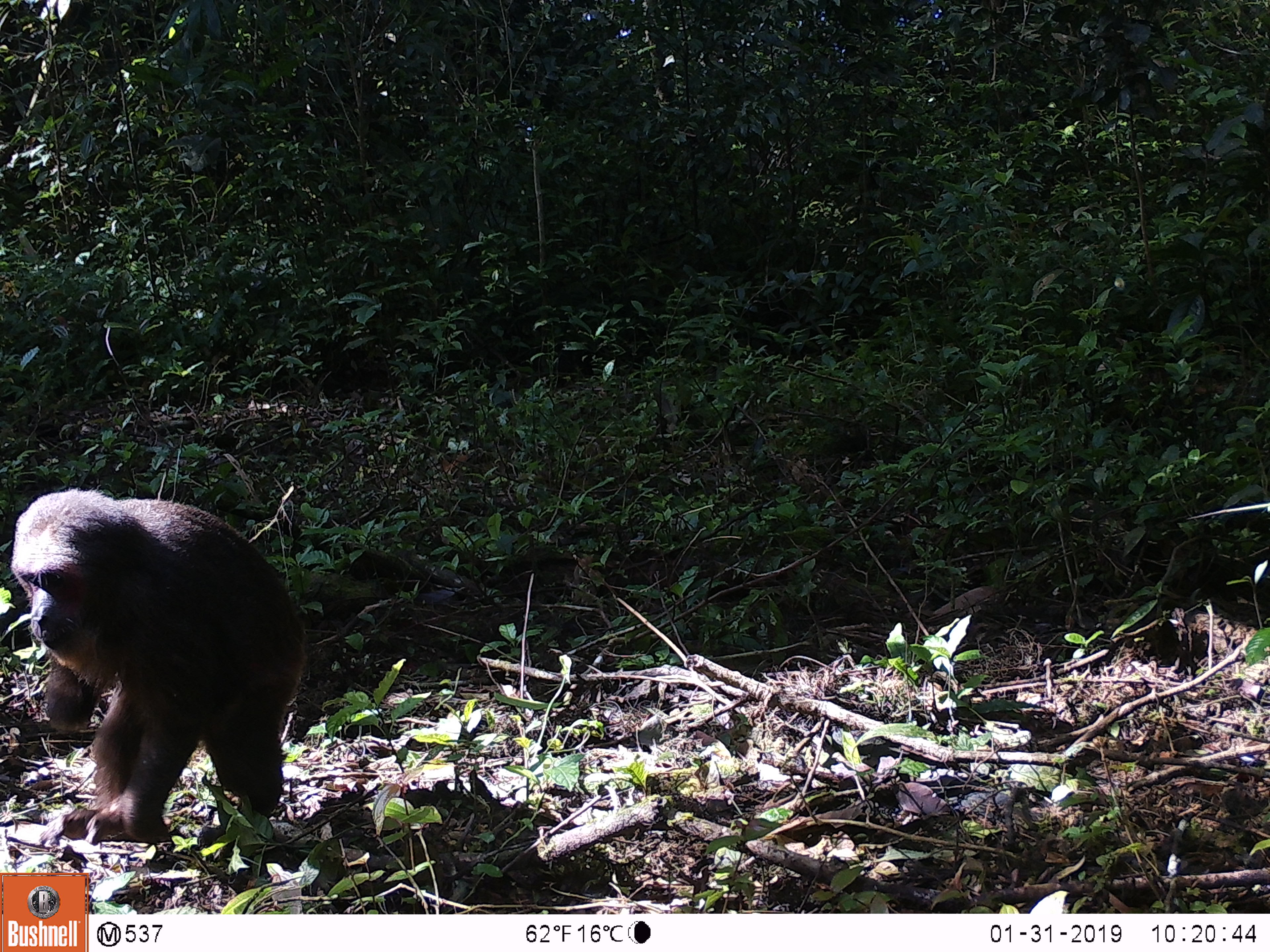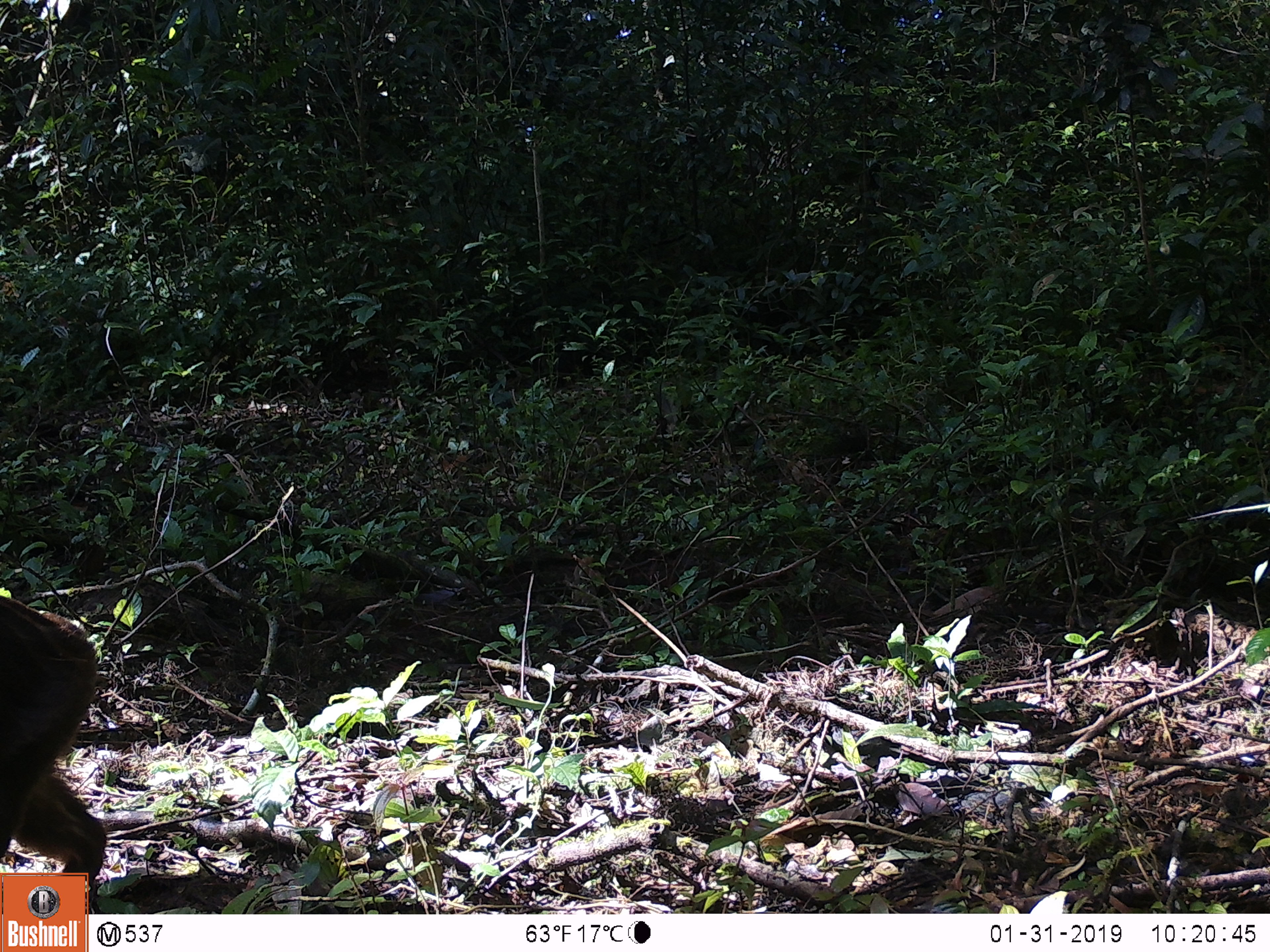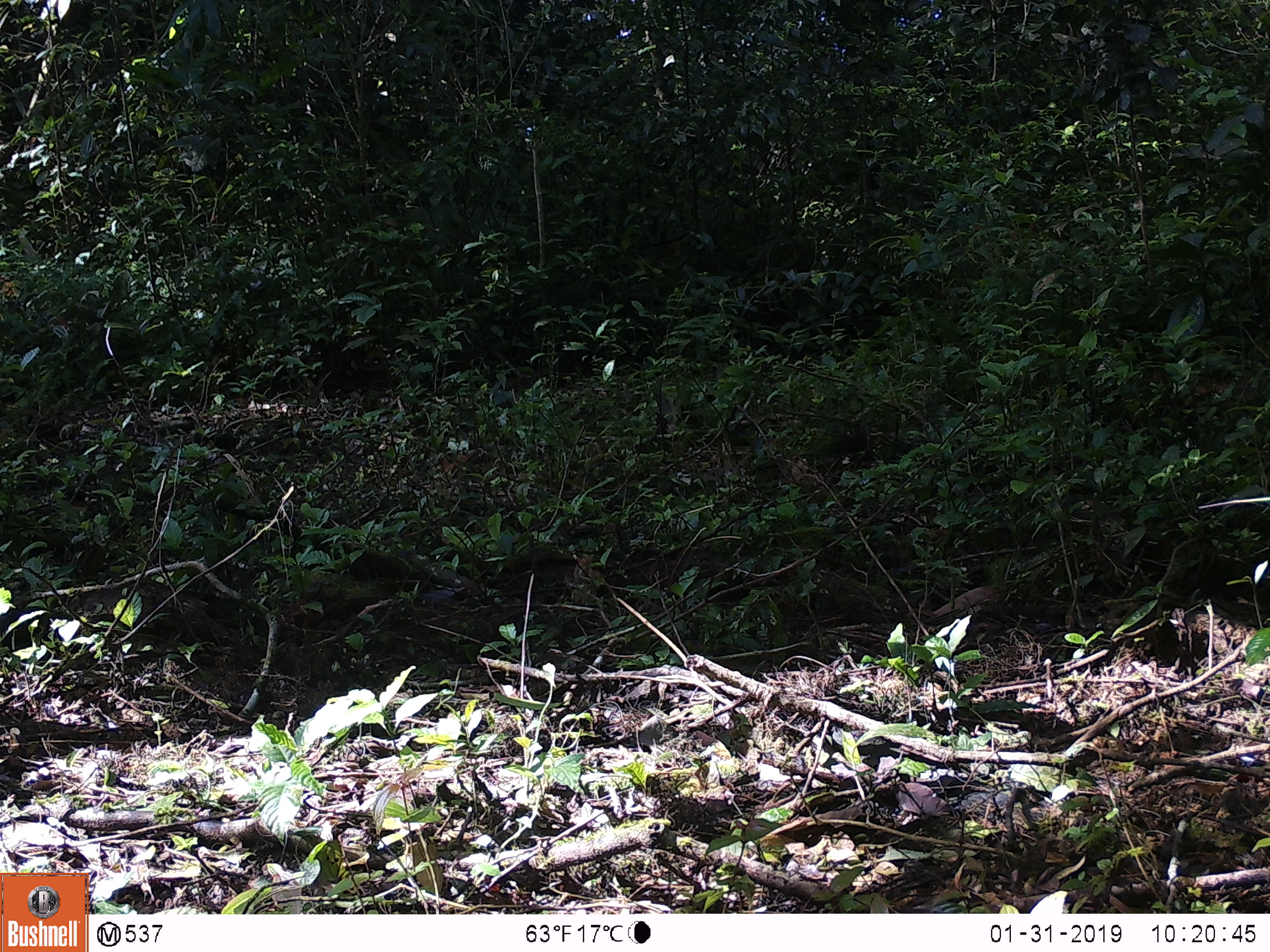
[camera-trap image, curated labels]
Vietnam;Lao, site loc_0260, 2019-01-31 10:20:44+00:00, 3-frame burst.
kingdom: Animalia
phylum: Chordata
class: Mammalia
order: Primates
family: Cercopithecidae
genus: Macaca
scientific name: Macaca arctoides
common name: stump-tailed macaque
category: stump tailed macaque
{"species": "stump tailed macaque (stump-tailed macaque) (Macaca arctoides)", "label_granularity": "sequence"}